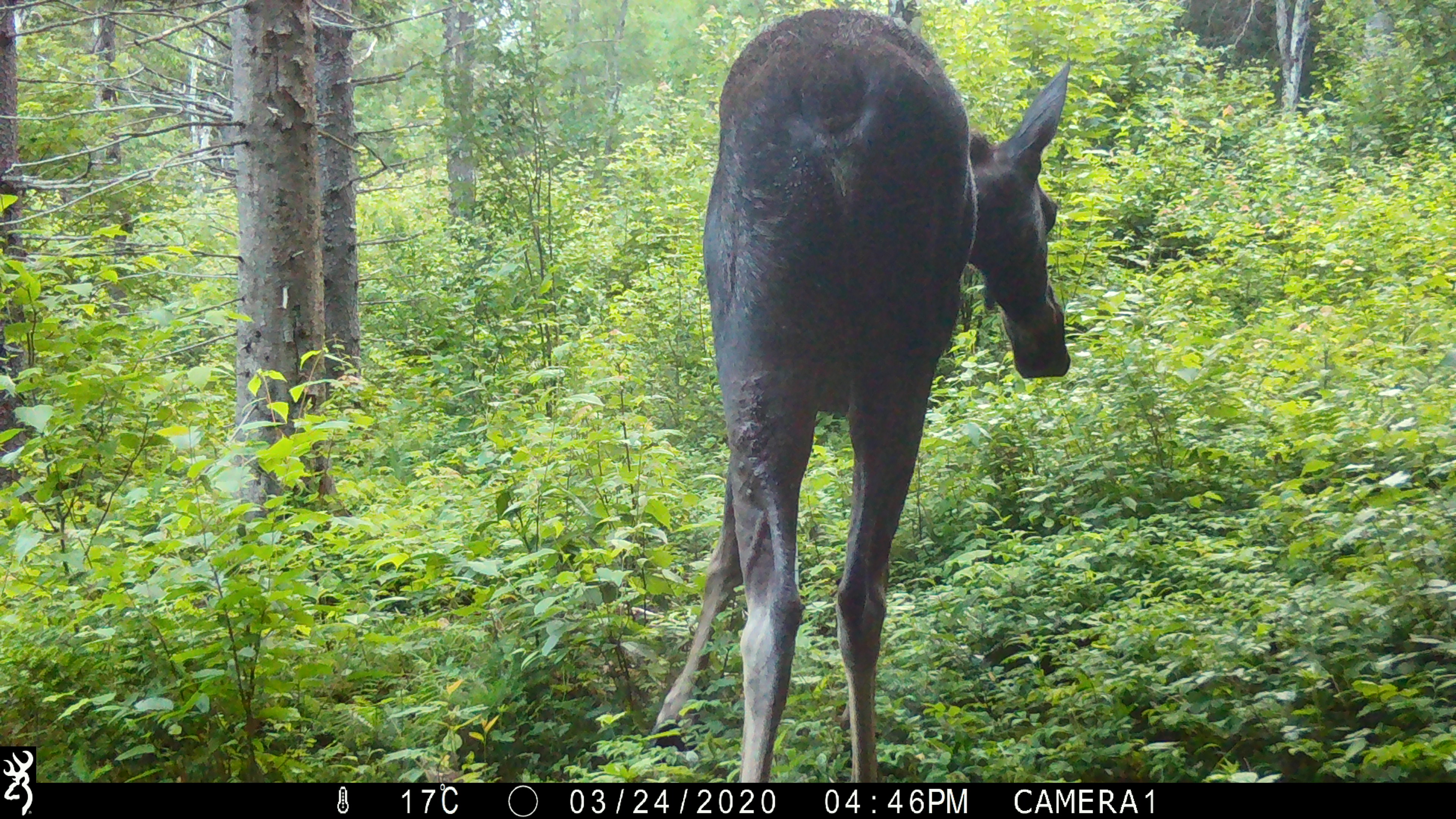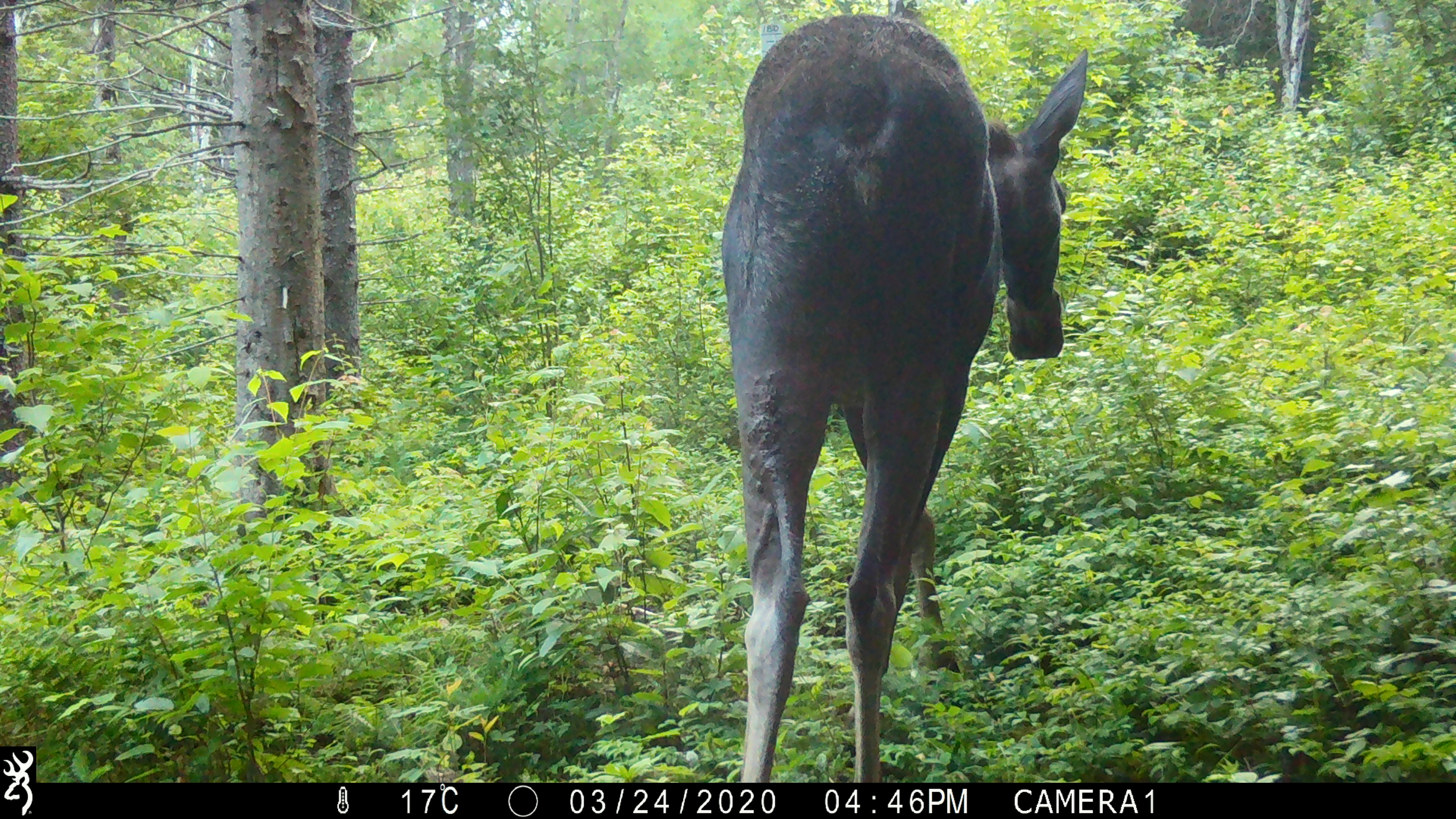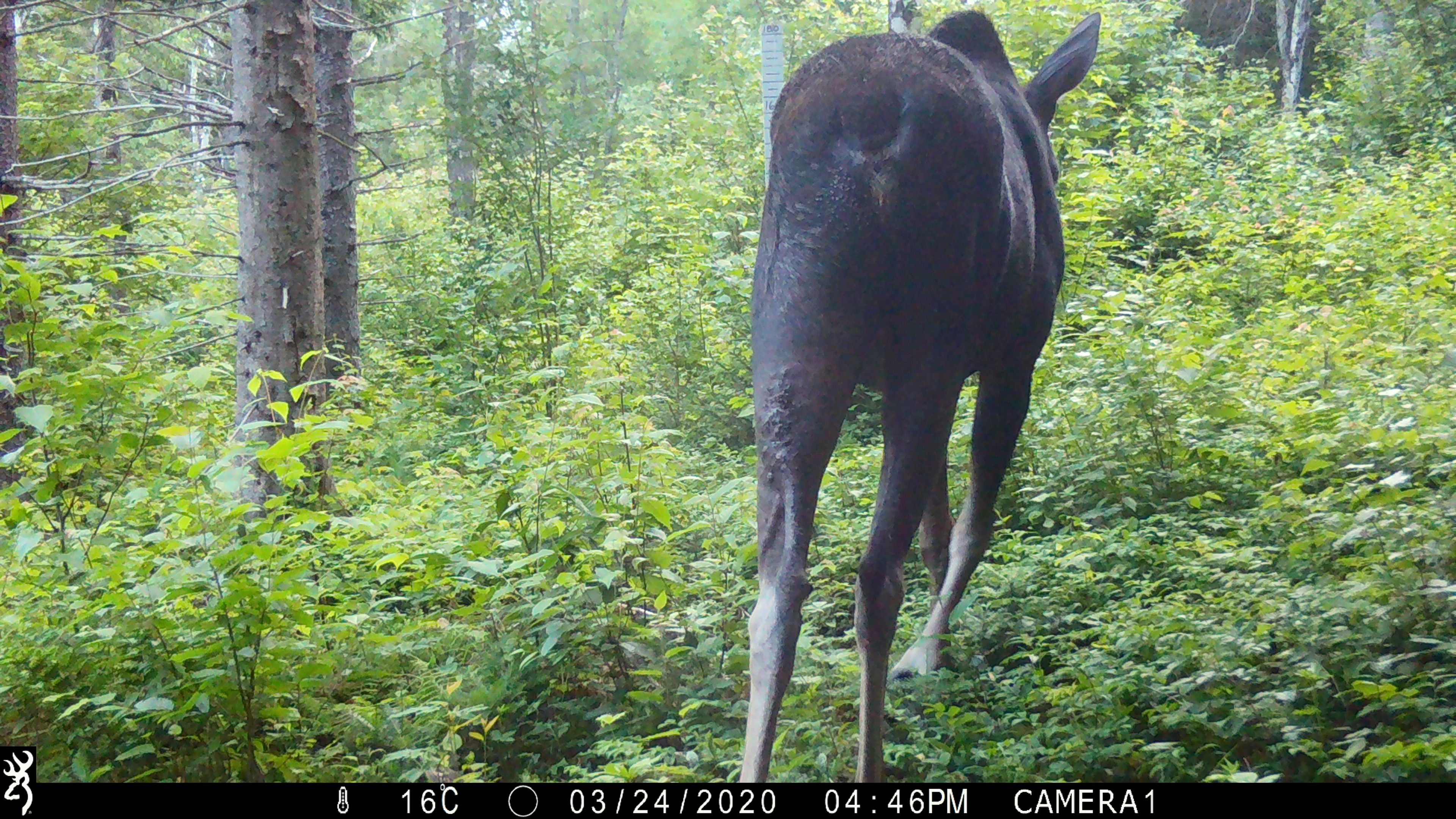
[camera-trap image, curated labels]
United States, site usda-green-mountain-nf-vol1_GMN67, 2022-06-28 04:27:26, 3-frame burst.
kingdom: Animalia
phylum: Chordata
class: Mammalia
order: Artiodactyla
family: Cervidae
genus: Alces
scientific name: Alces alces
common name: moose